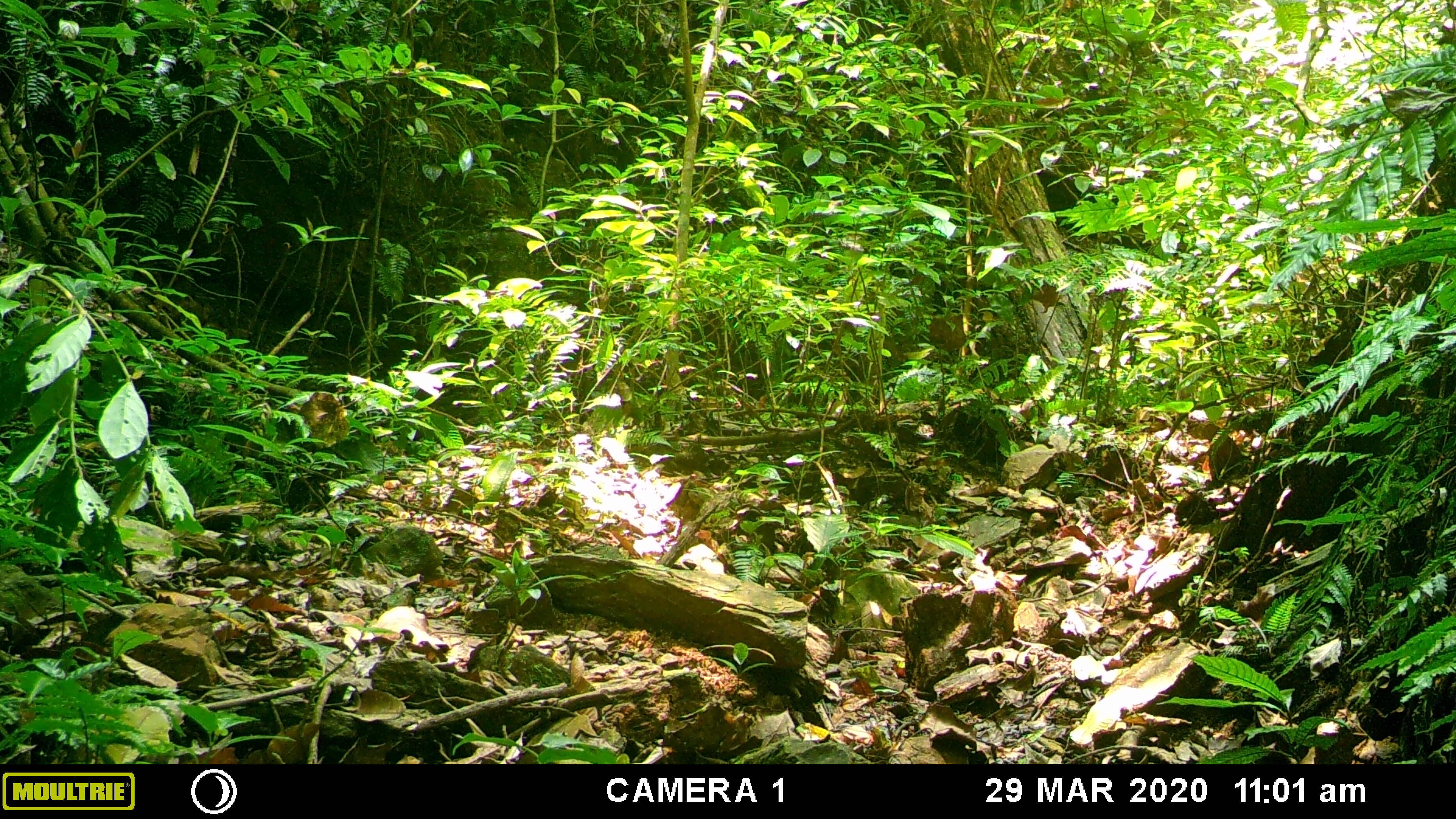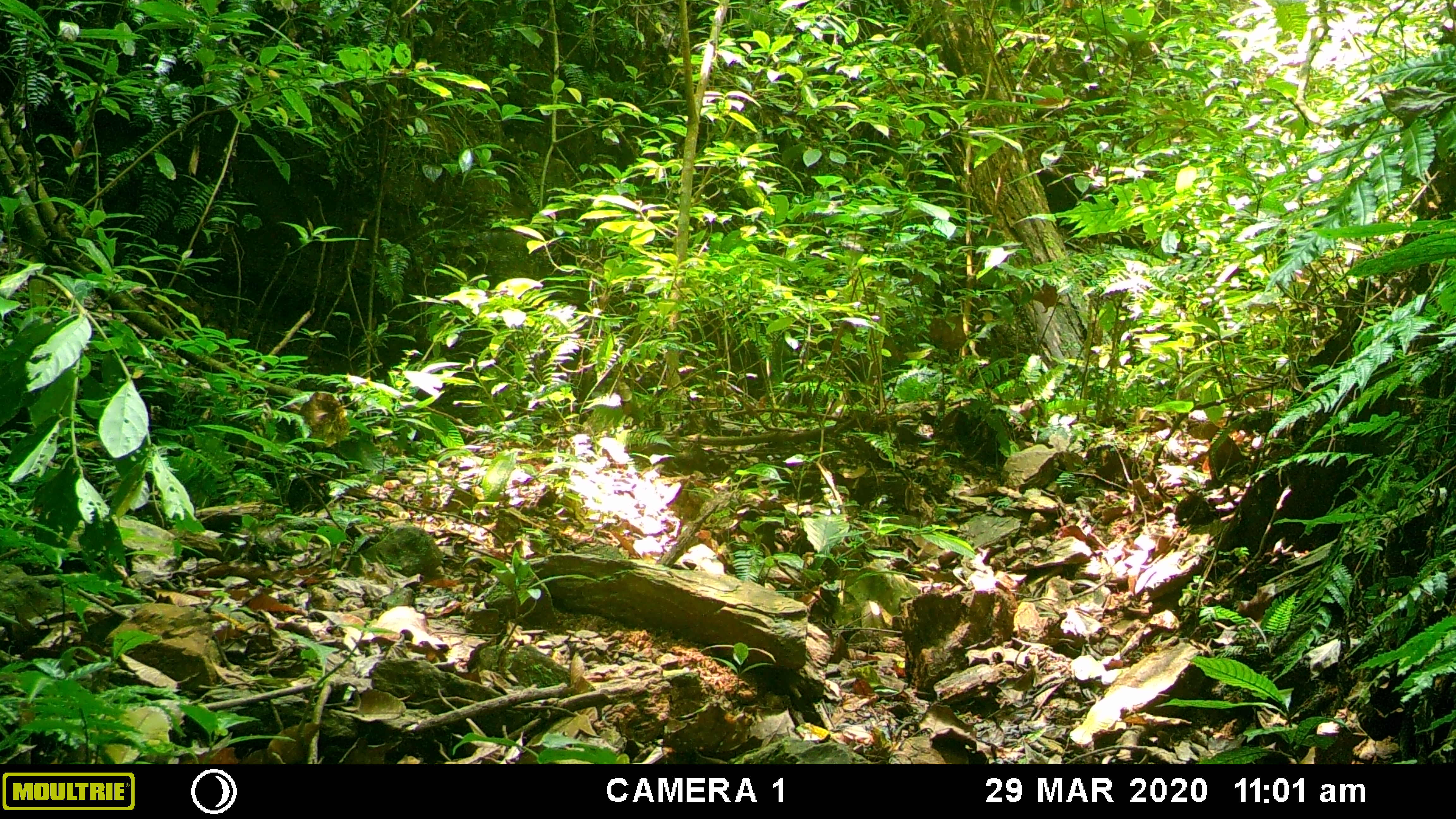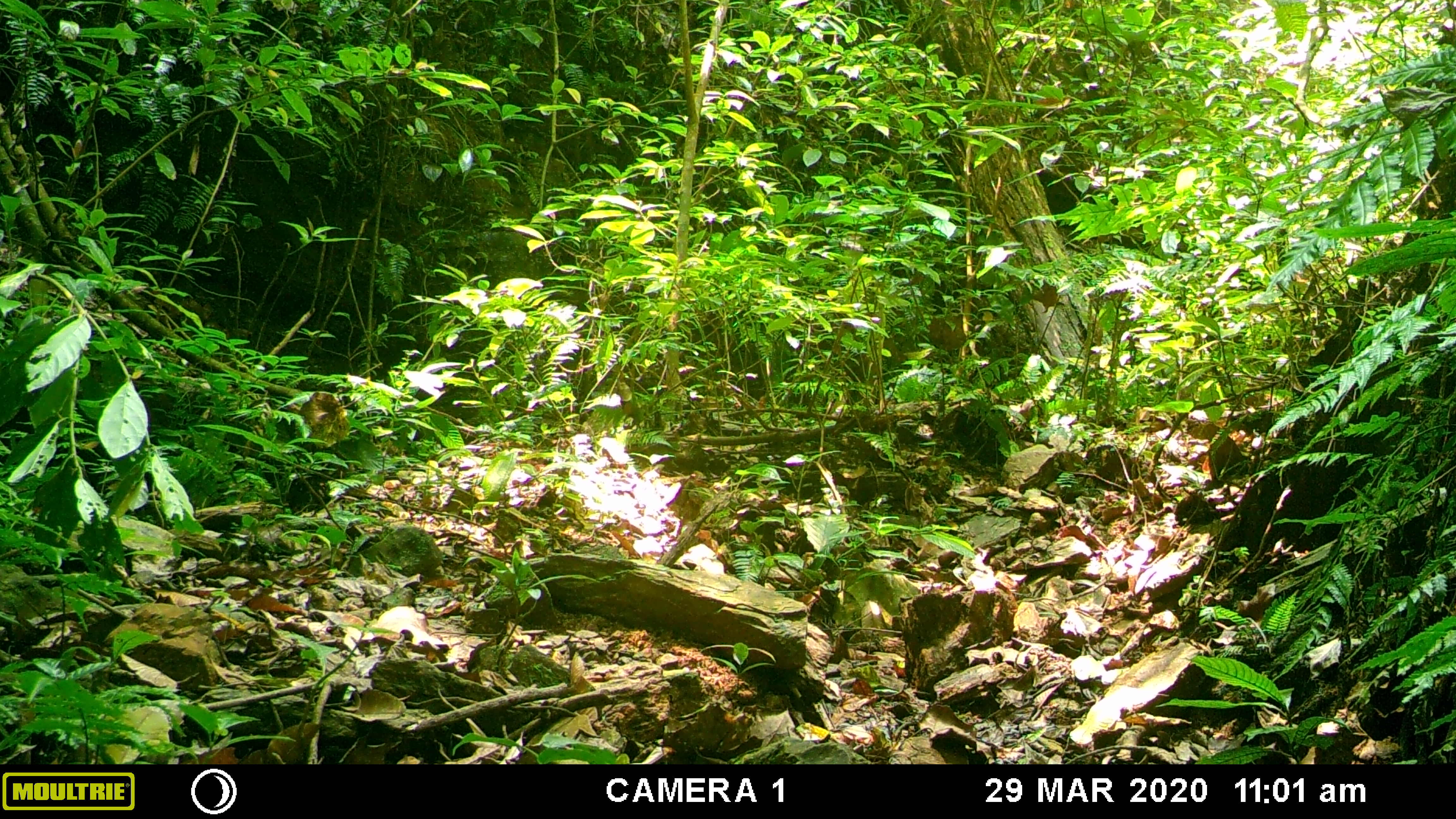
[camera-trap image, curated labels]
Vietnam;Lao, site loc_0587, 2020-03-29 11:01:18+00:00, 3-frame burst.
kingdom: Animalia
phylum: Chordata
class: Mammalia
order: Artiodactyla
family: Suidae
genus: Sus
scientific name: Sus scrofa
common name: eurasian wild pig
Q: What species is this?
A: Eurasian wild pig (Sus scrofa).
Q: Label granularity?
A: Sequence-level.